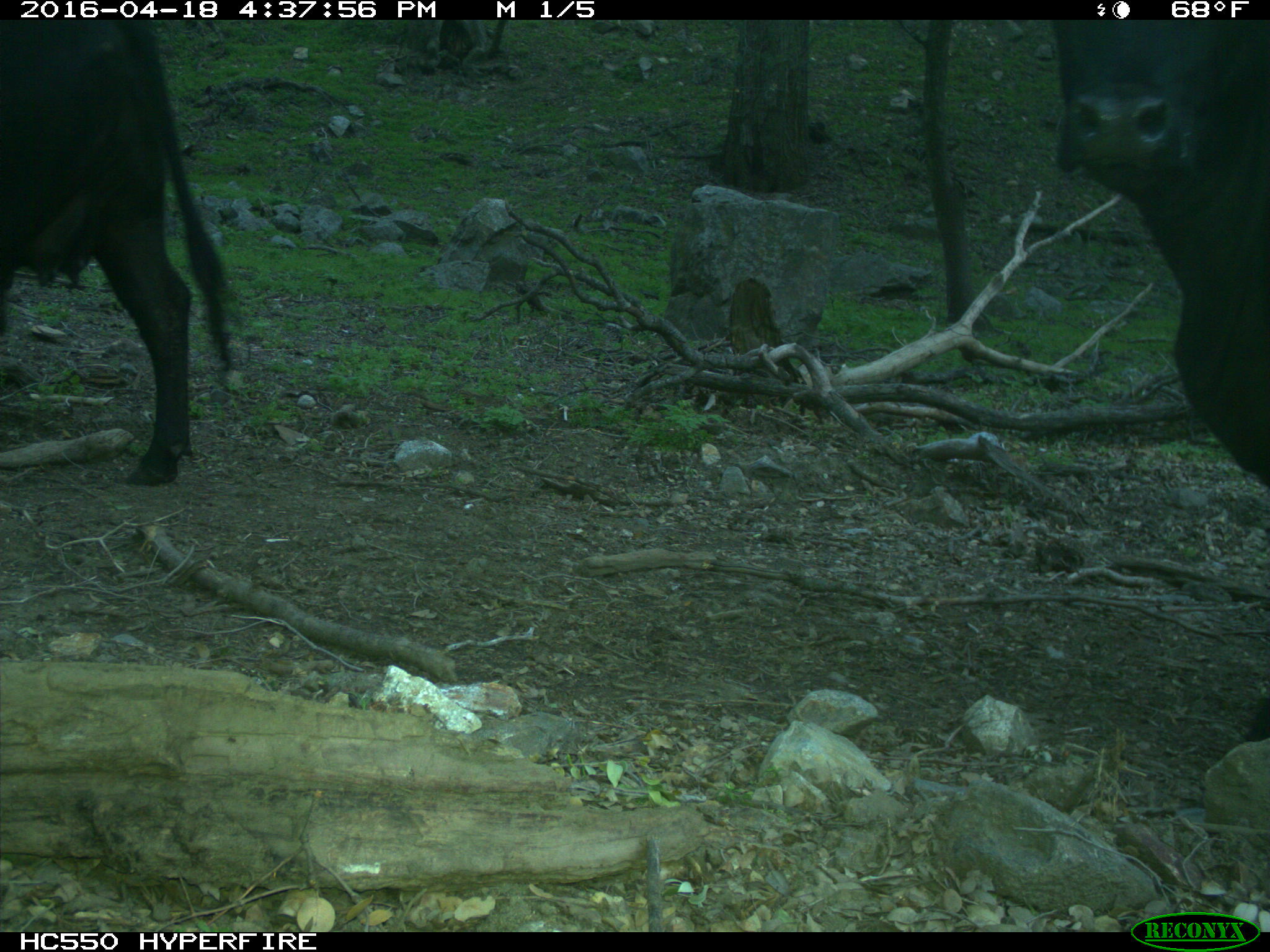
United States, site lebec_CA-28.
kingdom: Animalia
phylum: Chordata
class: Mammalia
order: Artiodactyla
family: Bovidae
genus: Bos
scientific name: Bos taurus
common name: domestic cow